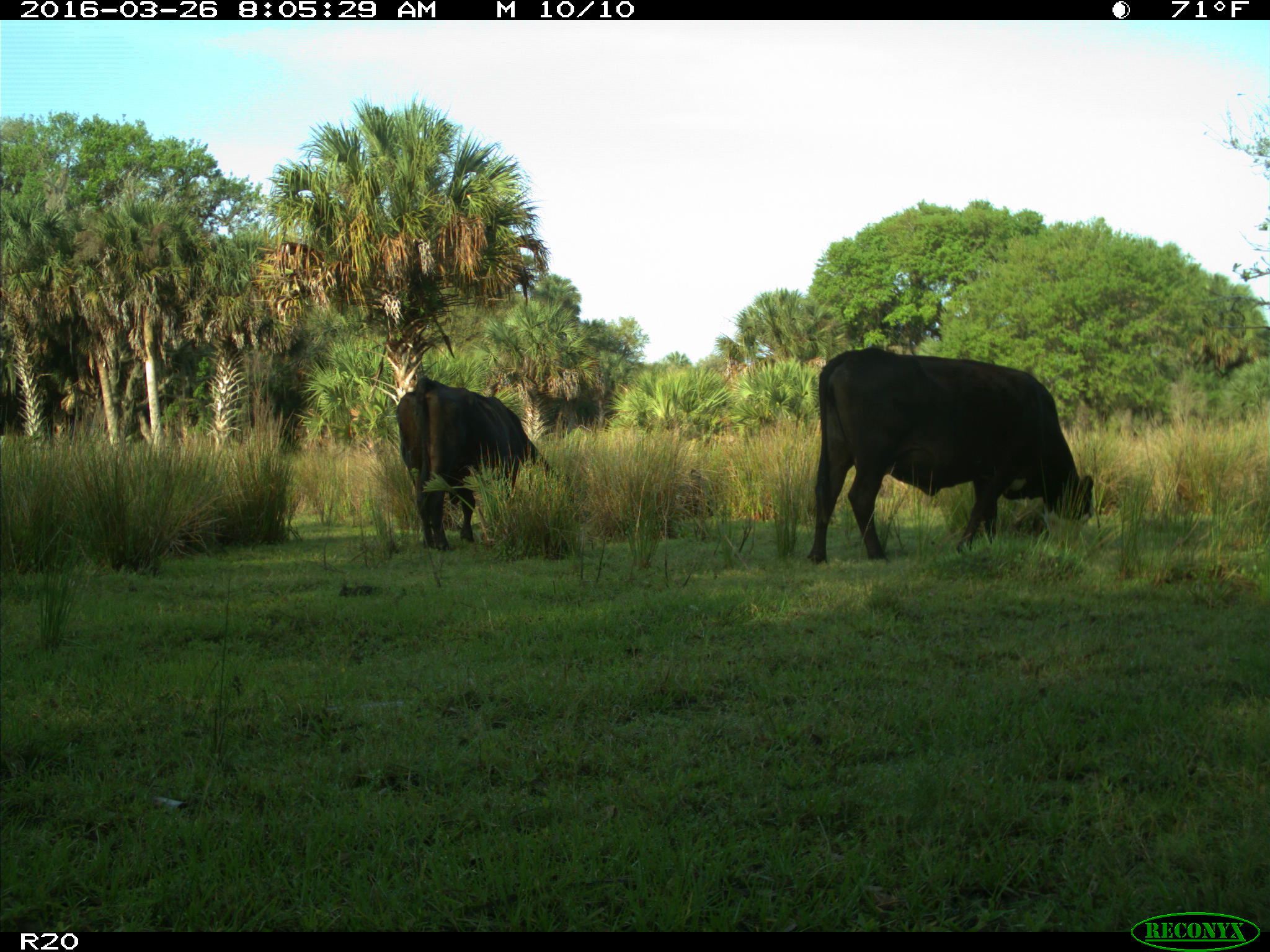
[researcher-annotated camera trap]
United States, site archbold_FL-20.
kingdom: Animalia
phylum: Chordata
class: Mammalia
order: Artiodactyla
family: Bovidae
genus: Bos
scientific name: Bos taurus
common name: domestic cow